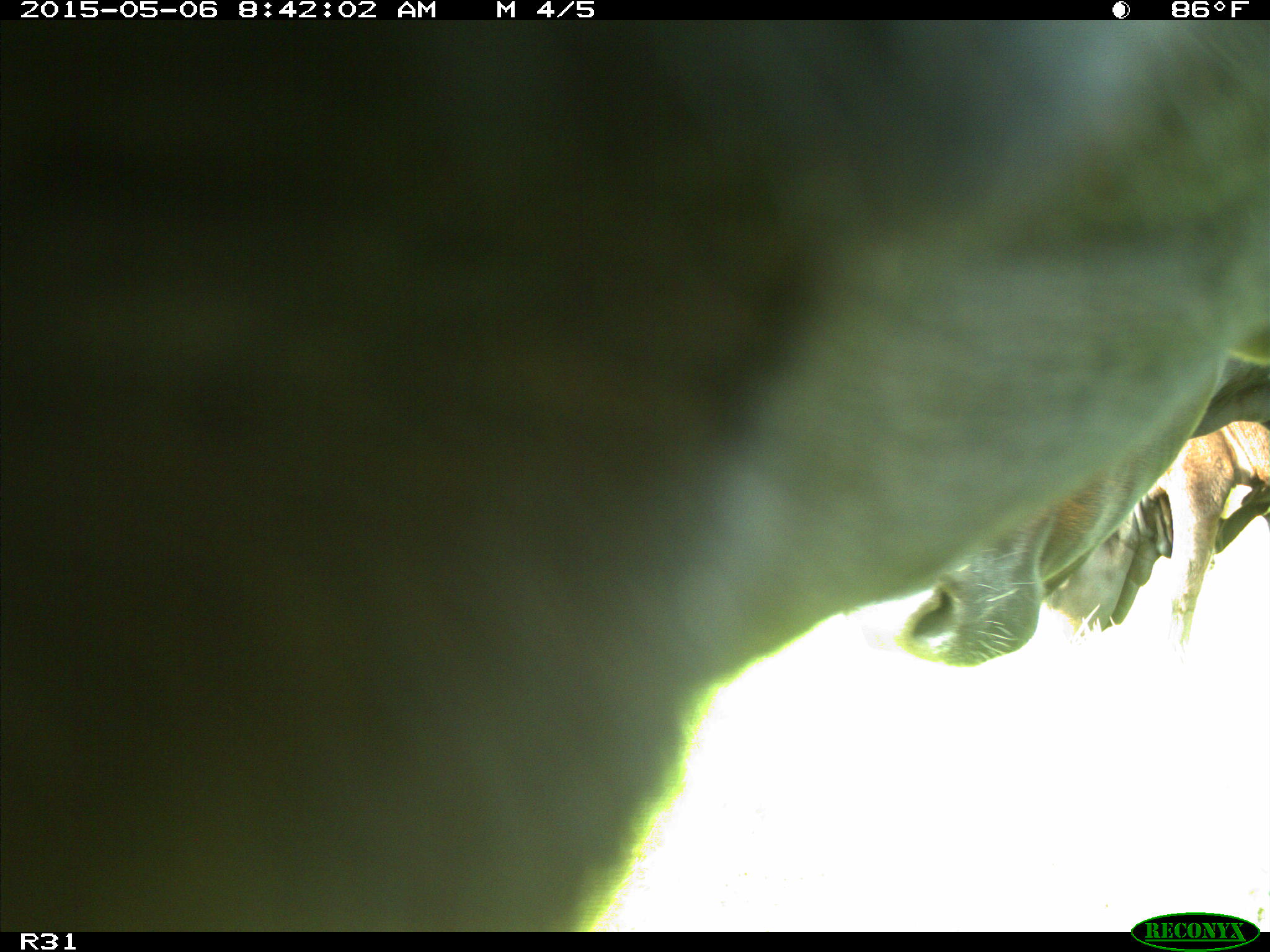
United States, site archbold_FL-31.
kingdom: Animalia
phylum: Chordata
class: Mammalia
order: Artiodactyla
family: Bovidae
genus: Bos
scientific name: Bos taurus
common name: domestic cow